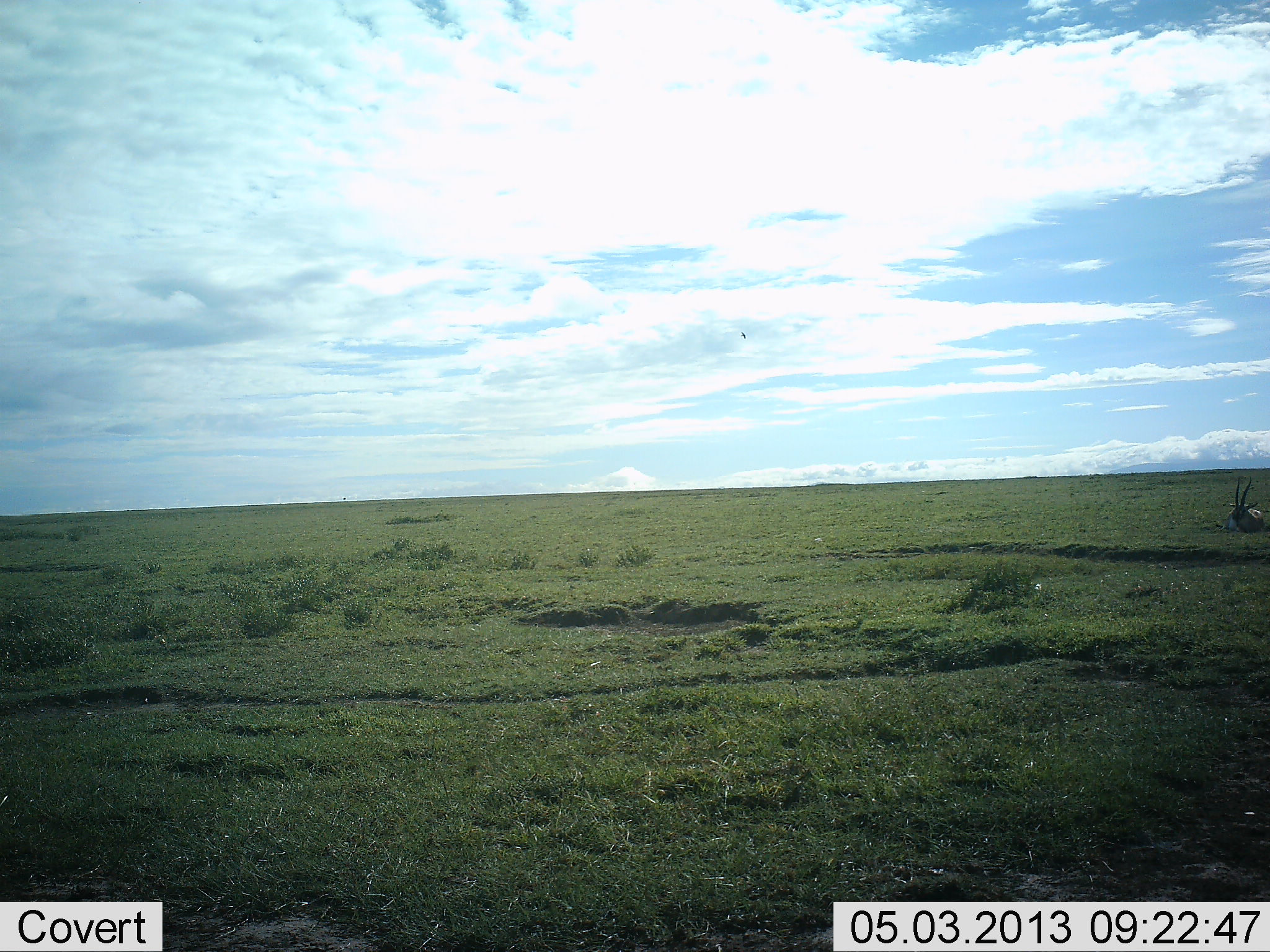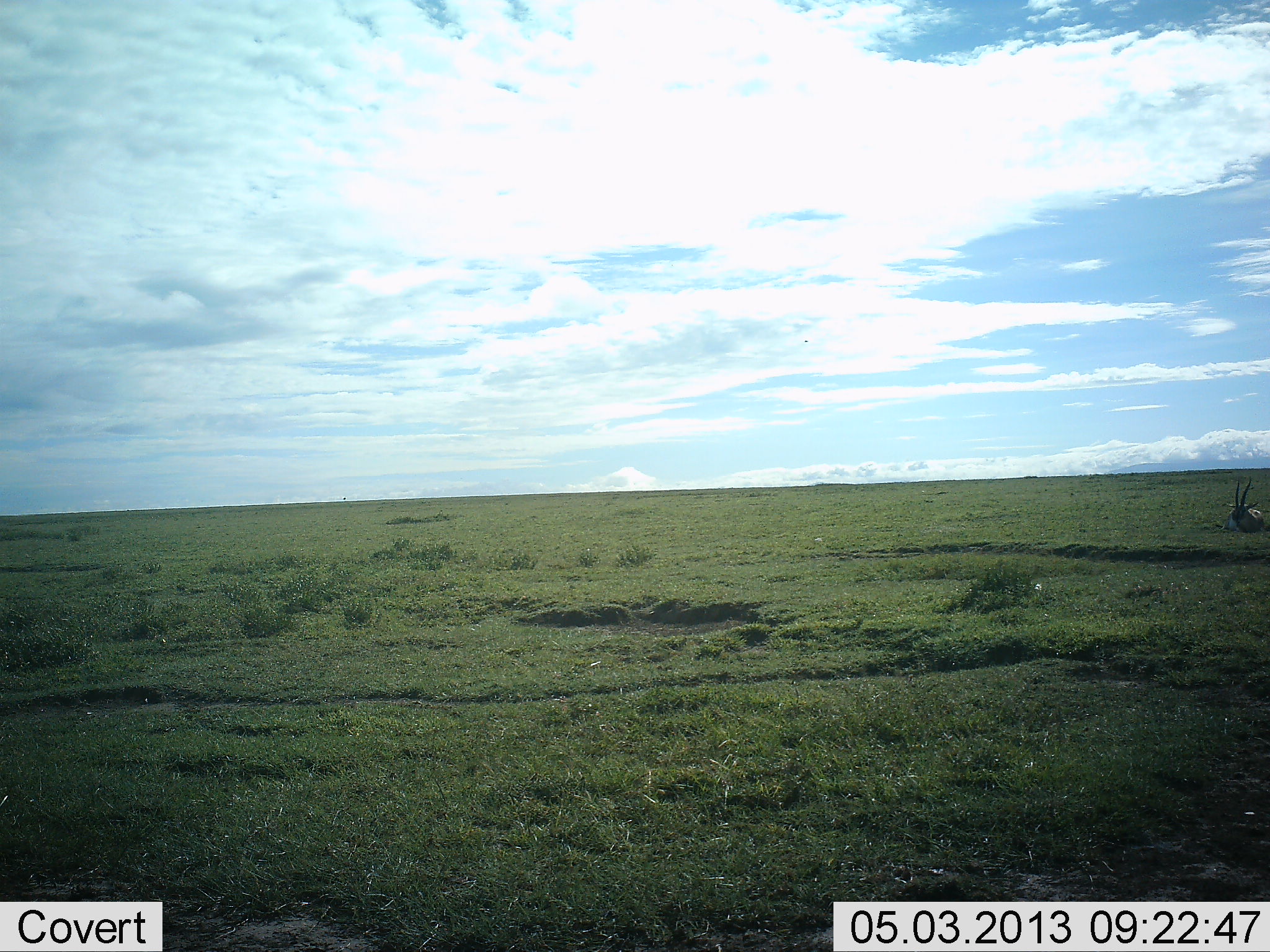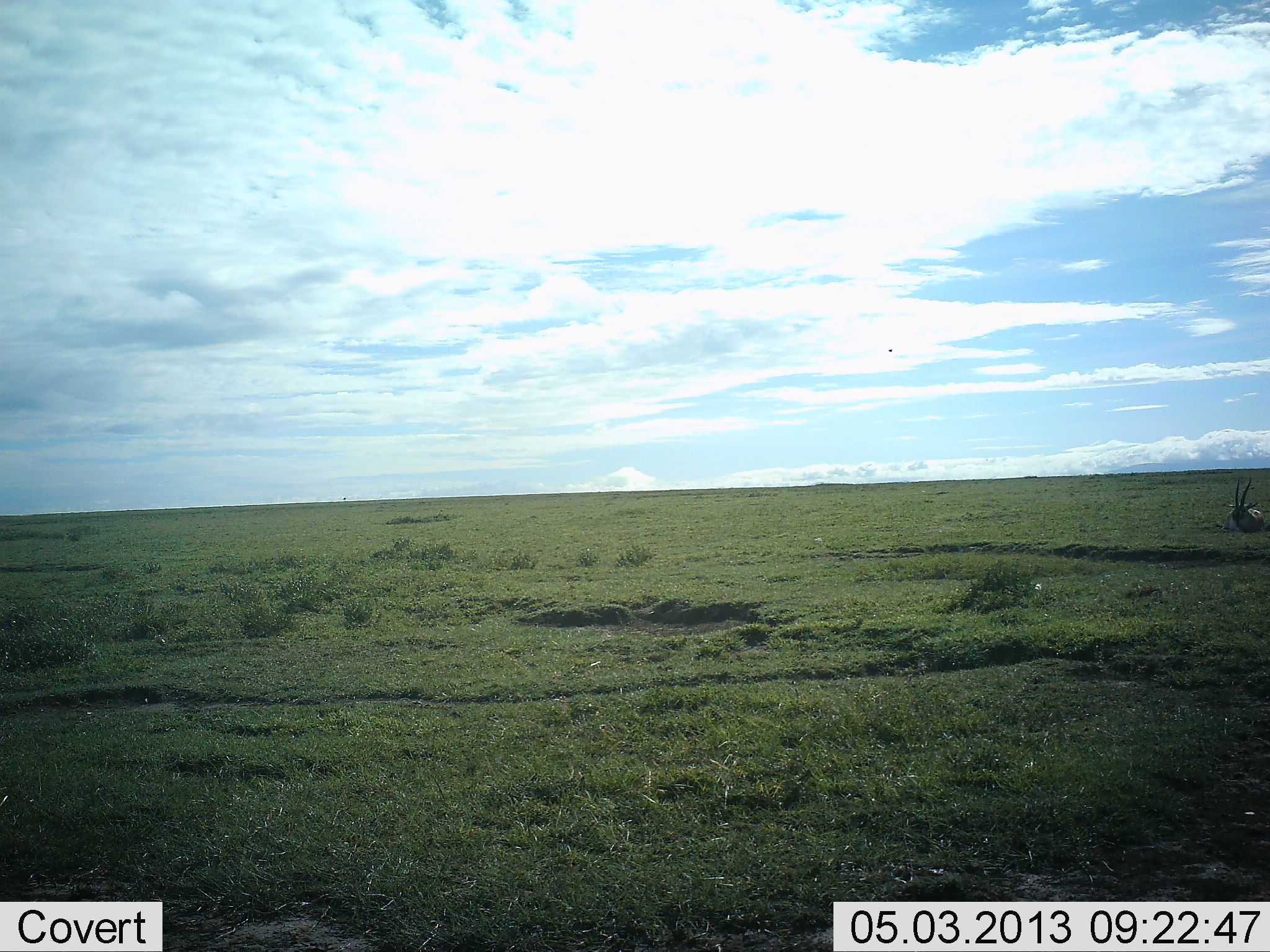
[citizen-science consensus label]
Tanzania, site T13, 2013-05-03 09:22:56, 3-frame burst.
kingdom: Animalia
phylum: Chordata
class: Mammalia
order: Artiodactyla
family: Bovidae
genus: Nanger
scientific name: Nanger granti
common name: grant's gazelle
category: gazellegrants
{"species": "gazellegrants (grant's gazelle) (Nanger granti)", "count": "1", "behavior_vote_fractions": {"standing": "17%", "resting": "83%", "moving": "0%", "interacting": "0%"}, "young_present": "0%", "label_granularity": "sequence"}